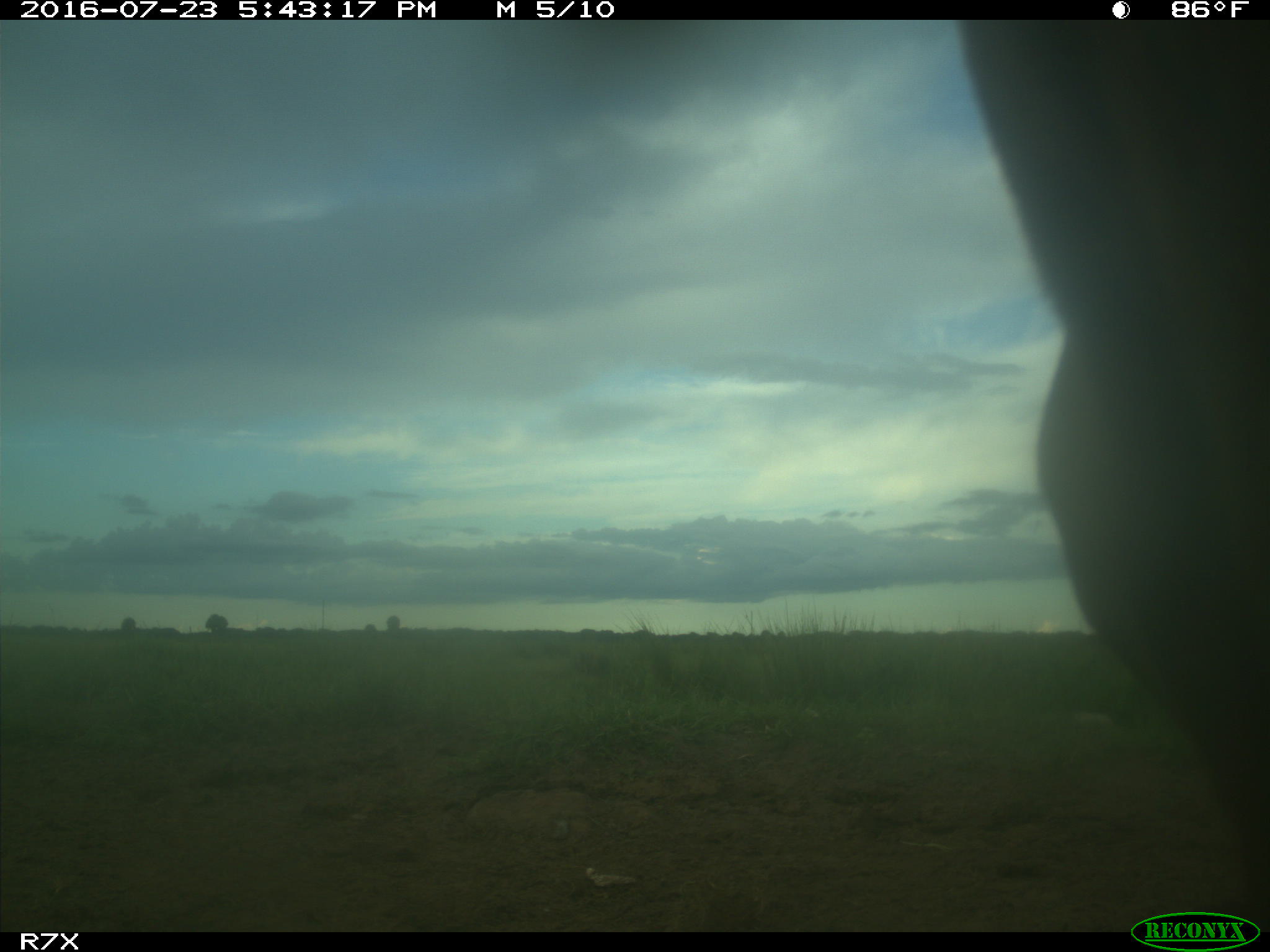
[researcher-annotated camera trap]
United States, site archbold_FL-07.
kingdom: Animalia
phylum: Chordata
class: Mammalia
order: Artiodactyla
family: Bovidae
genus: Bos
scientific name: Bos taurus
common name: domestic cow